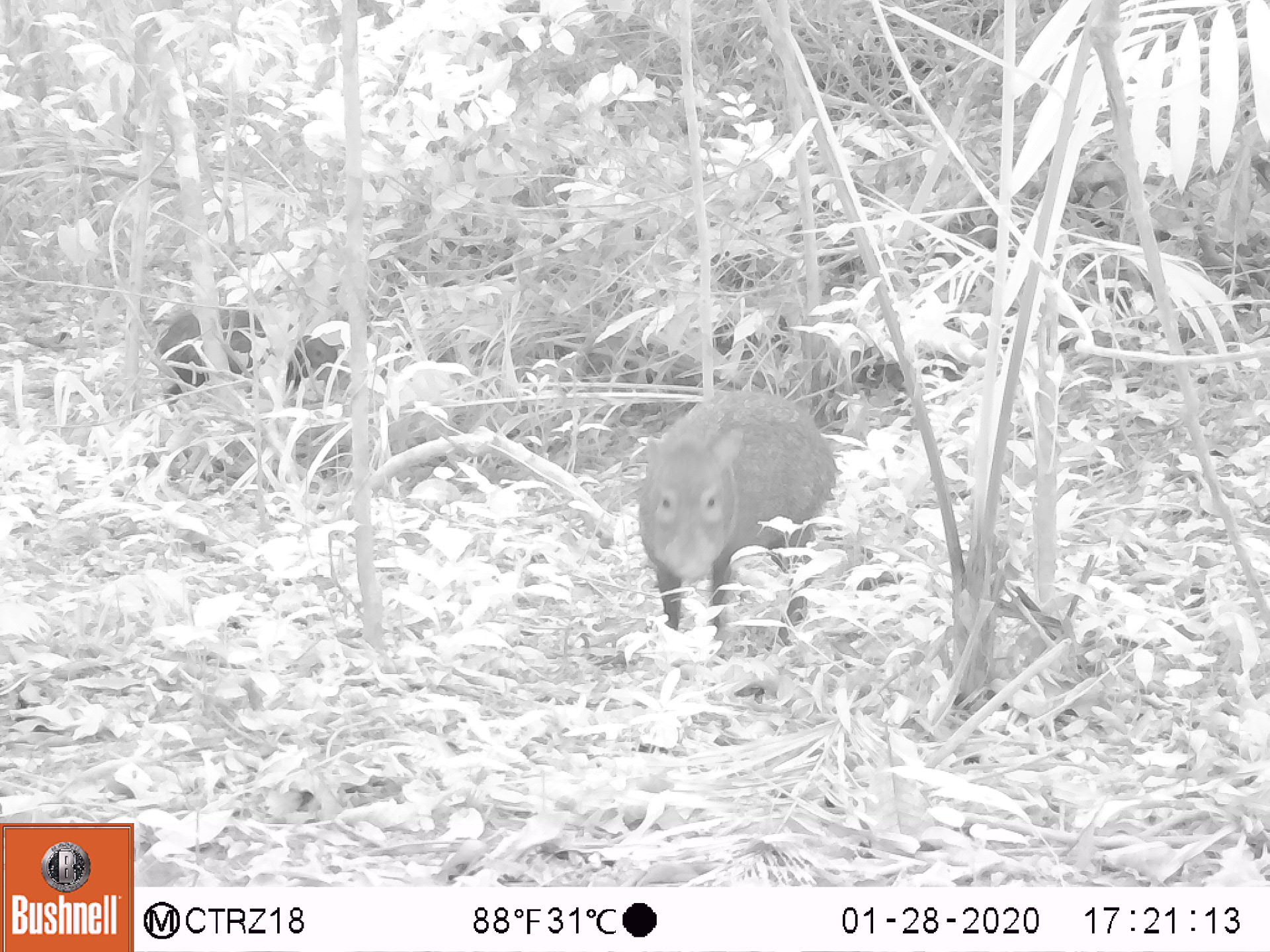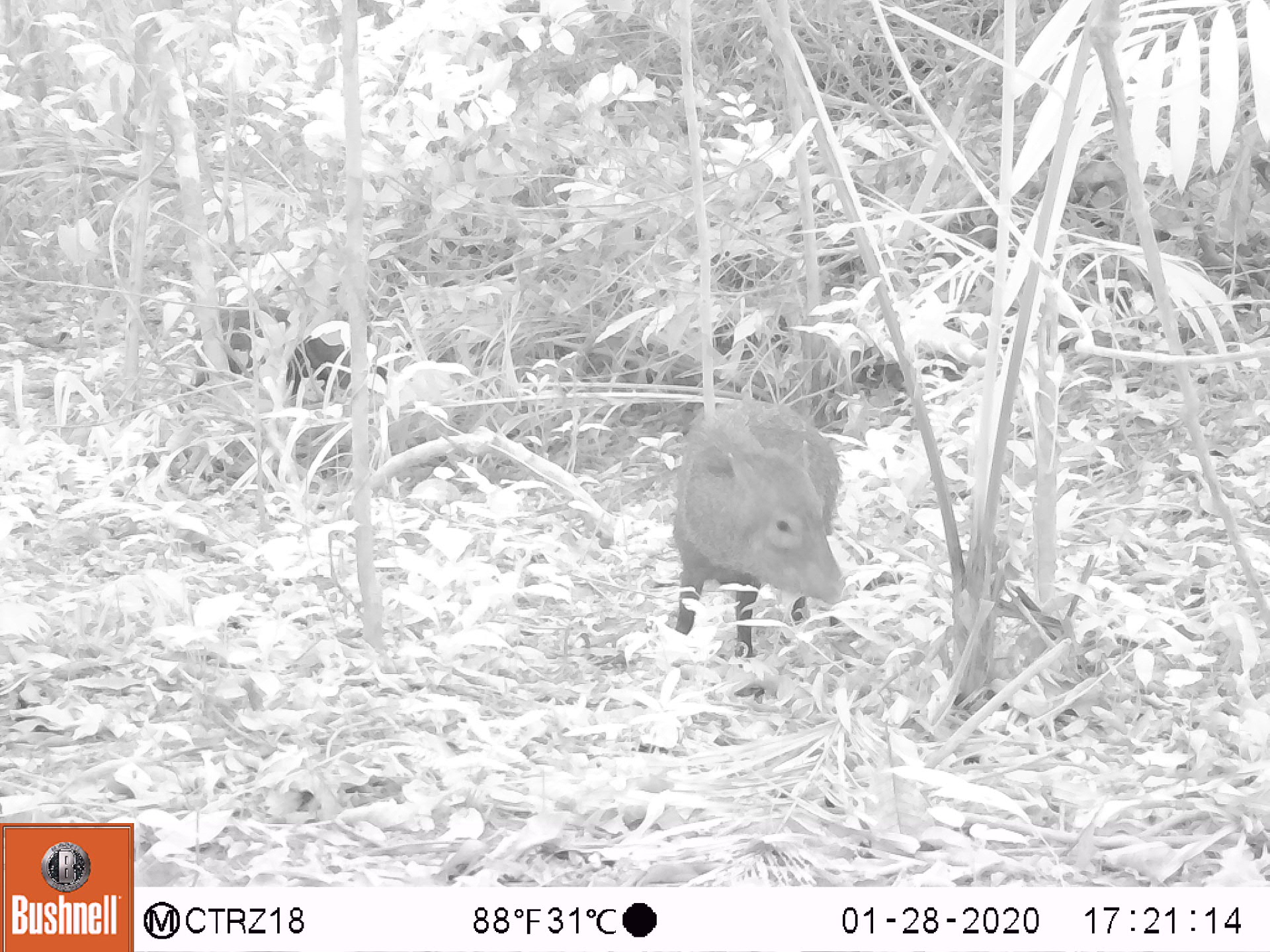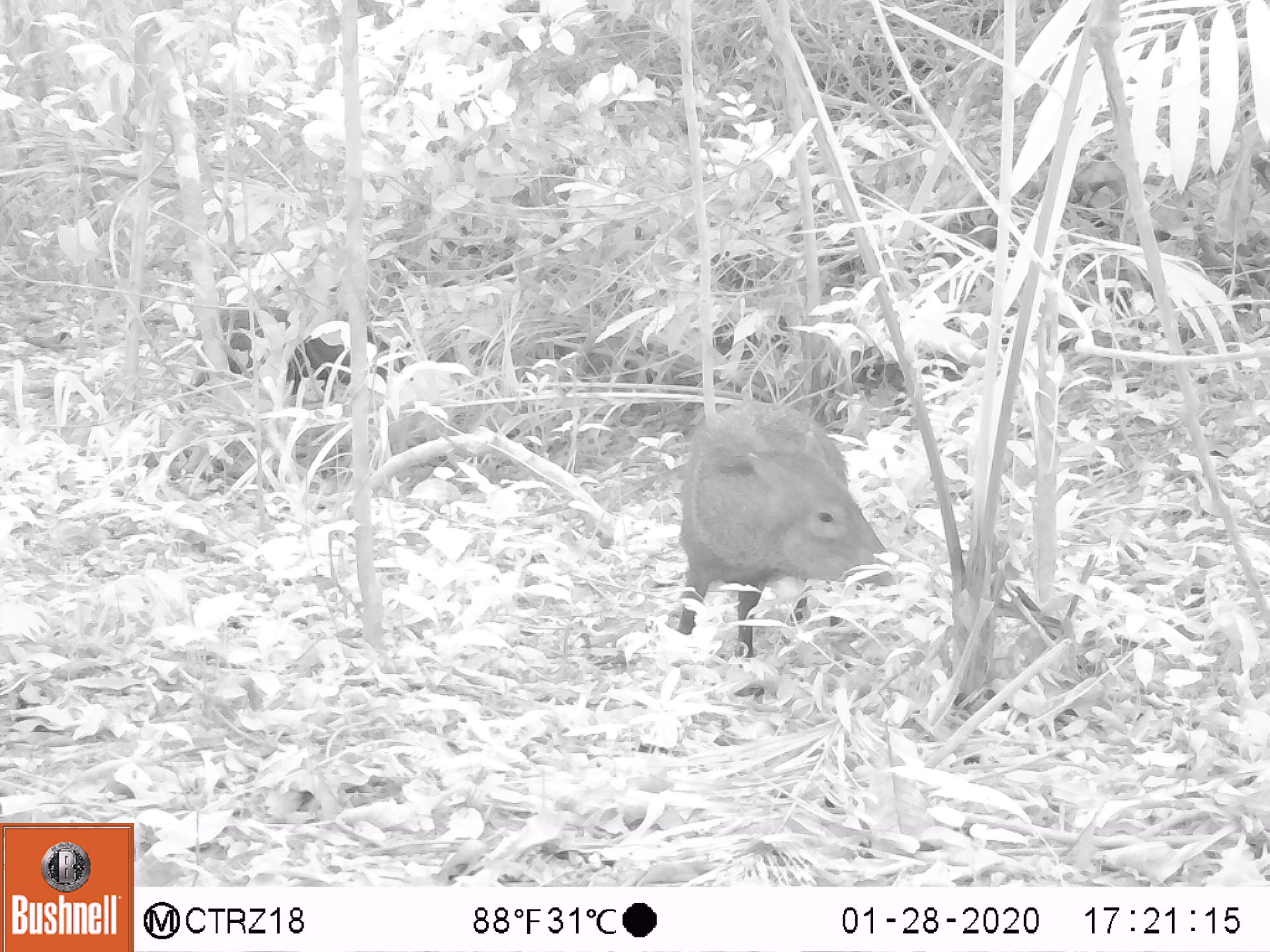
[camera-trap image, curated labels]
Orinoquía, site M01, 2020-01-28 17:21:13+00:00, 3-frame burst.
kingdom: Animalia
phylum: Chordata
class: Mammalia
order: Artiodactyla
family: Tayassuidae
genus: Pecari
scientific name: Pecari tajacu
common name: collared peccary